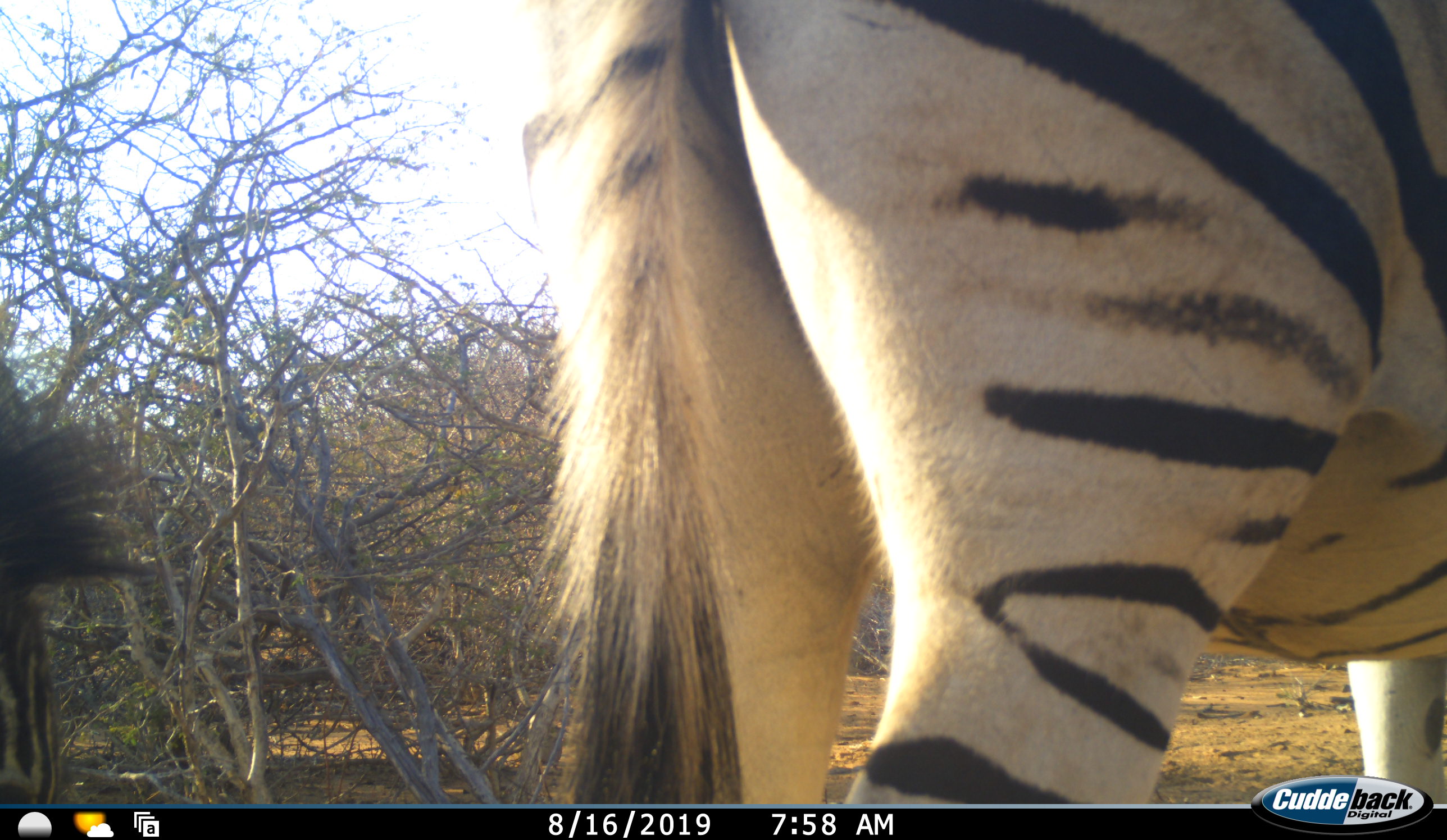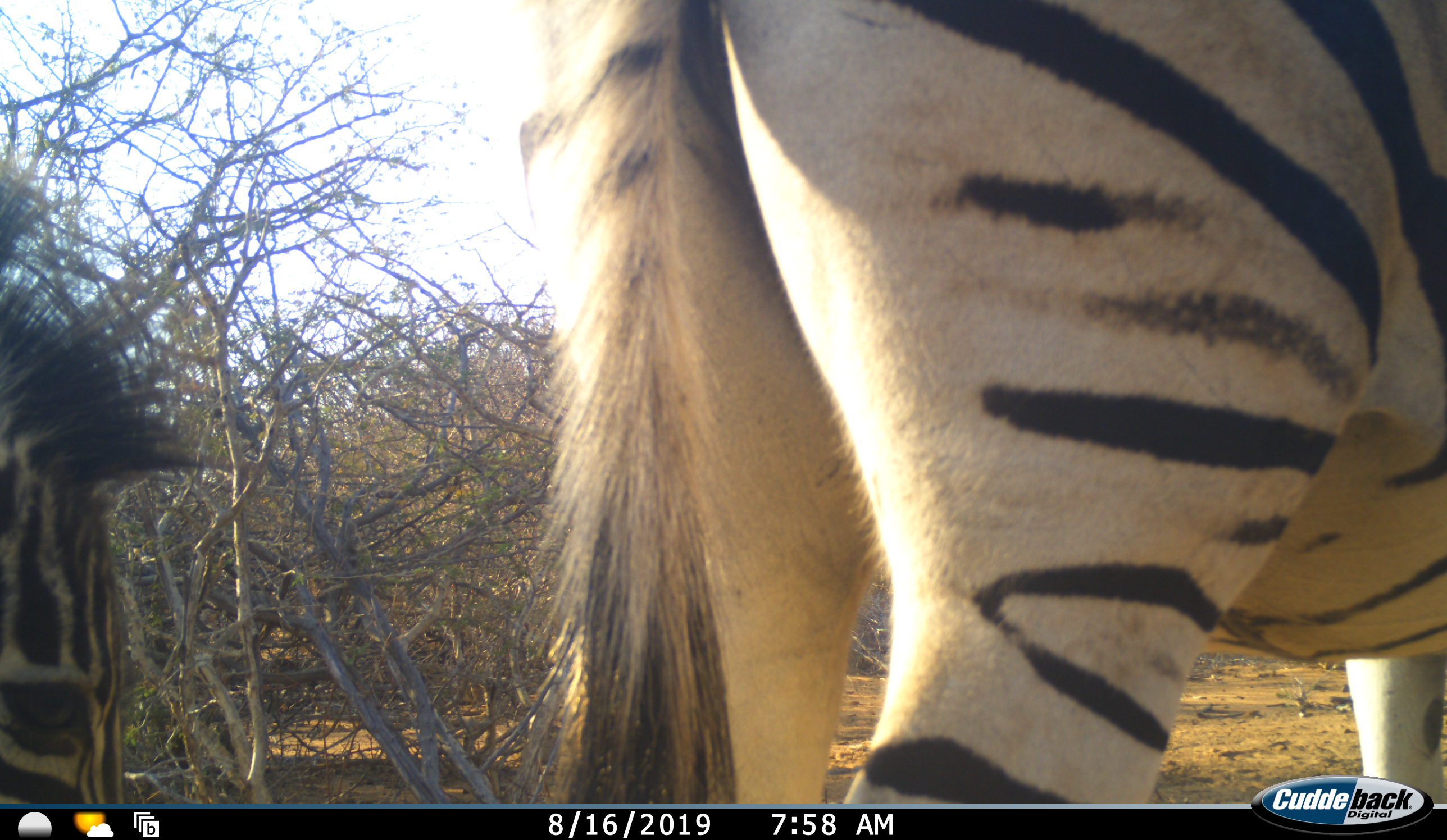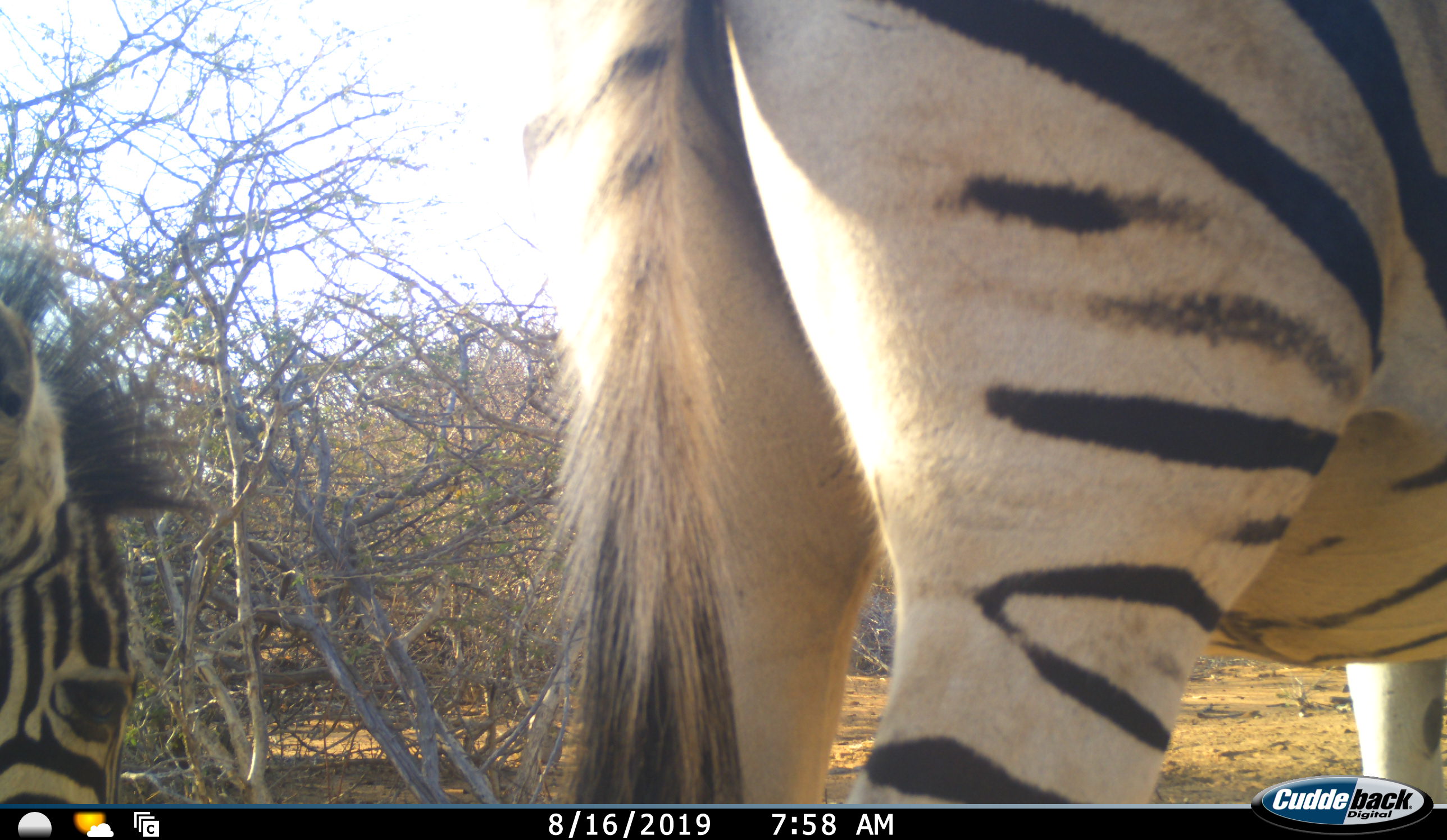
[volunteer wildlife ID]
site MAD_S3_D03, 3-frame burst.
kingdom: Animalia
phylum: Chordata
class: Mammalia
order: Perissodactyla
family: Equidae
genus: Equus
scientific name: Equus quagga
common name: plains zebra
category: zebraplains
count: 2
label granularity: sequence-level